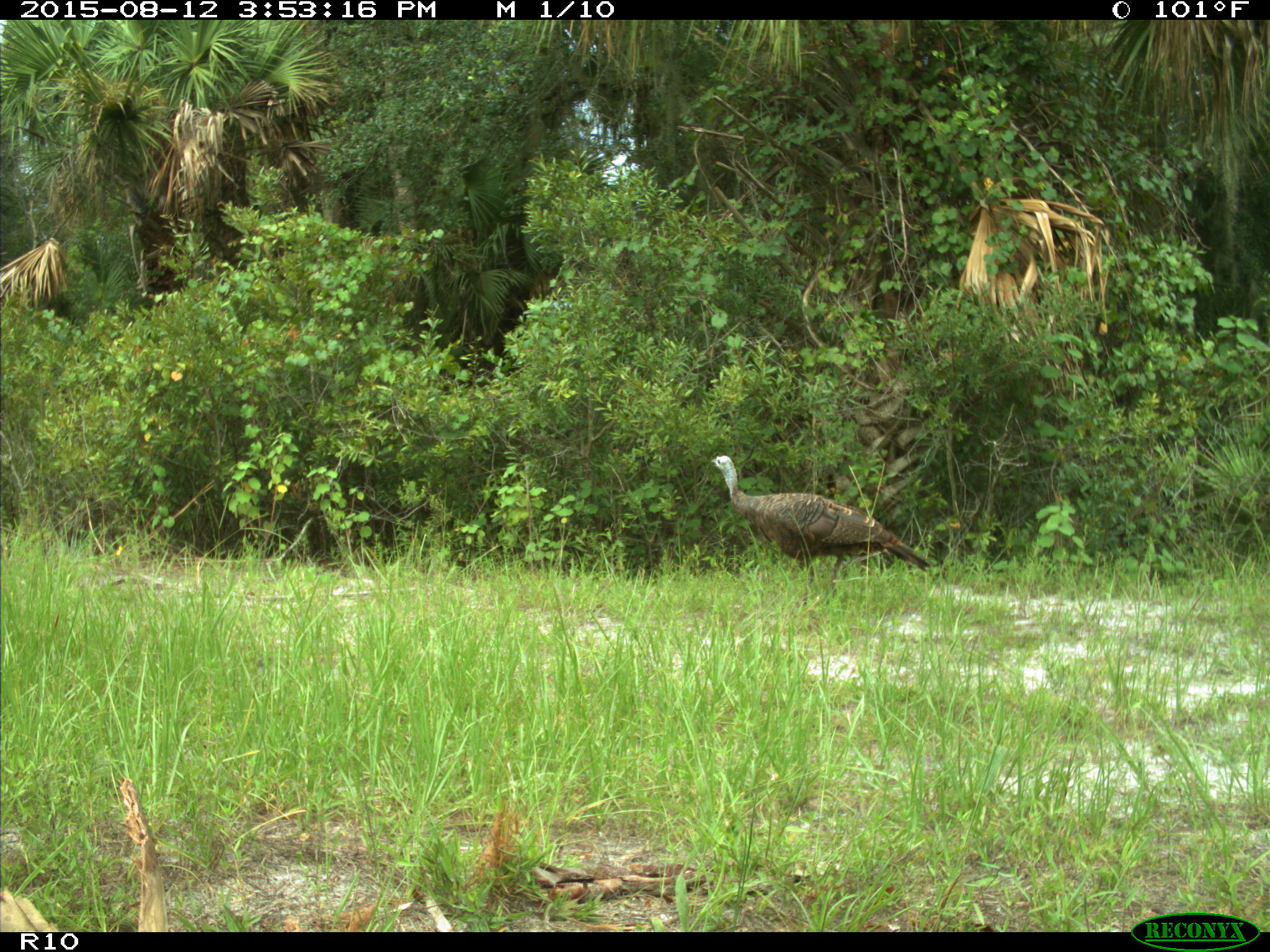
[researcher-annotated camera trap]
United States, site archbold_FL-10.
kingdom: Animalia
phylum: Chordata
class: Aves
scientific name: Aves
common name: birds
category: unidentified bird